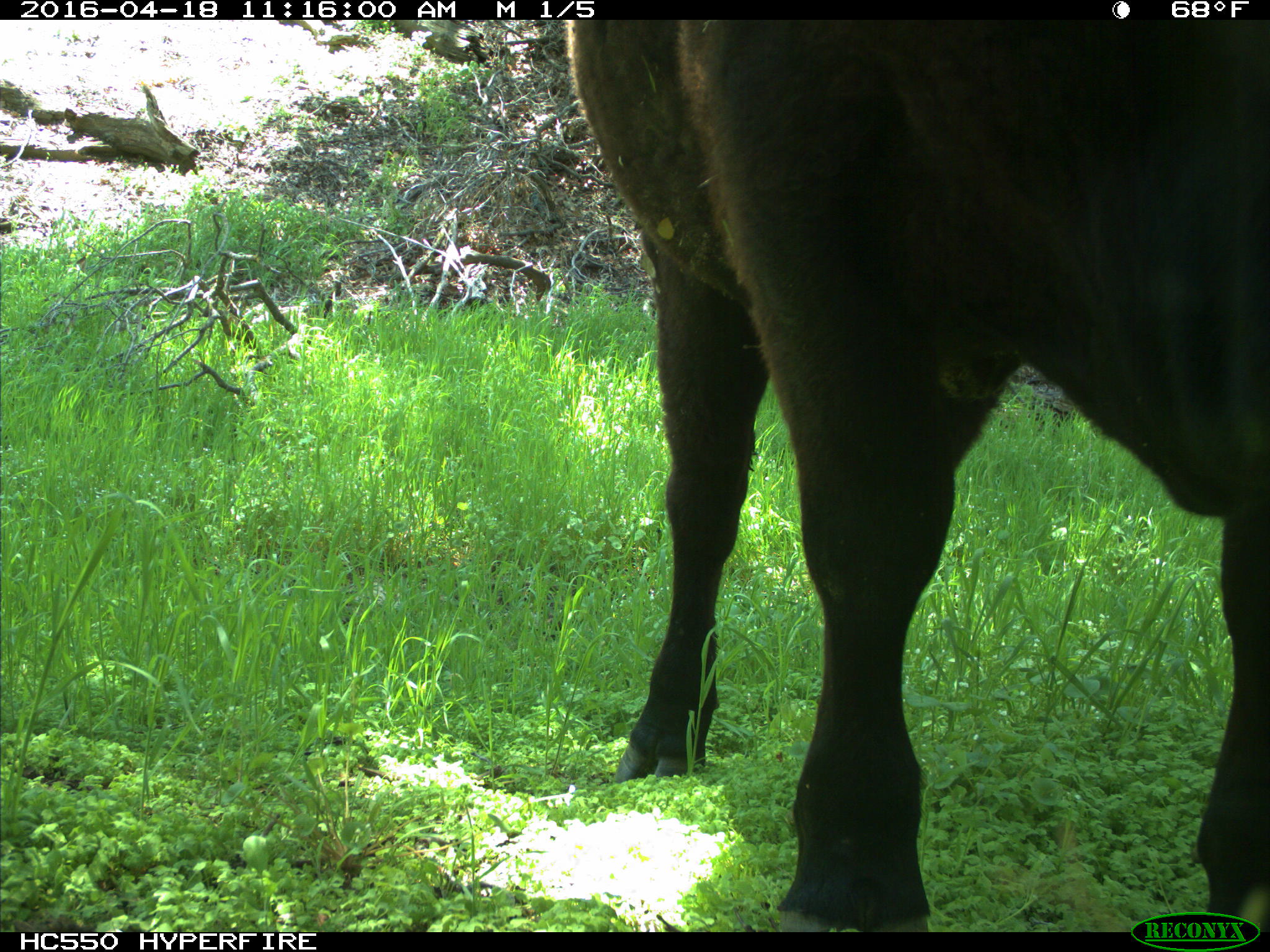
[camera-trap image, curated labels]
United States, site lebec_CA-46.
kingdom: Animalia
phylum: Chordata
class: Mammalia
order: Artiodactyla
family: Bovidae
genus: Bos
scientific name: Bos taurus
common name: domestic cow